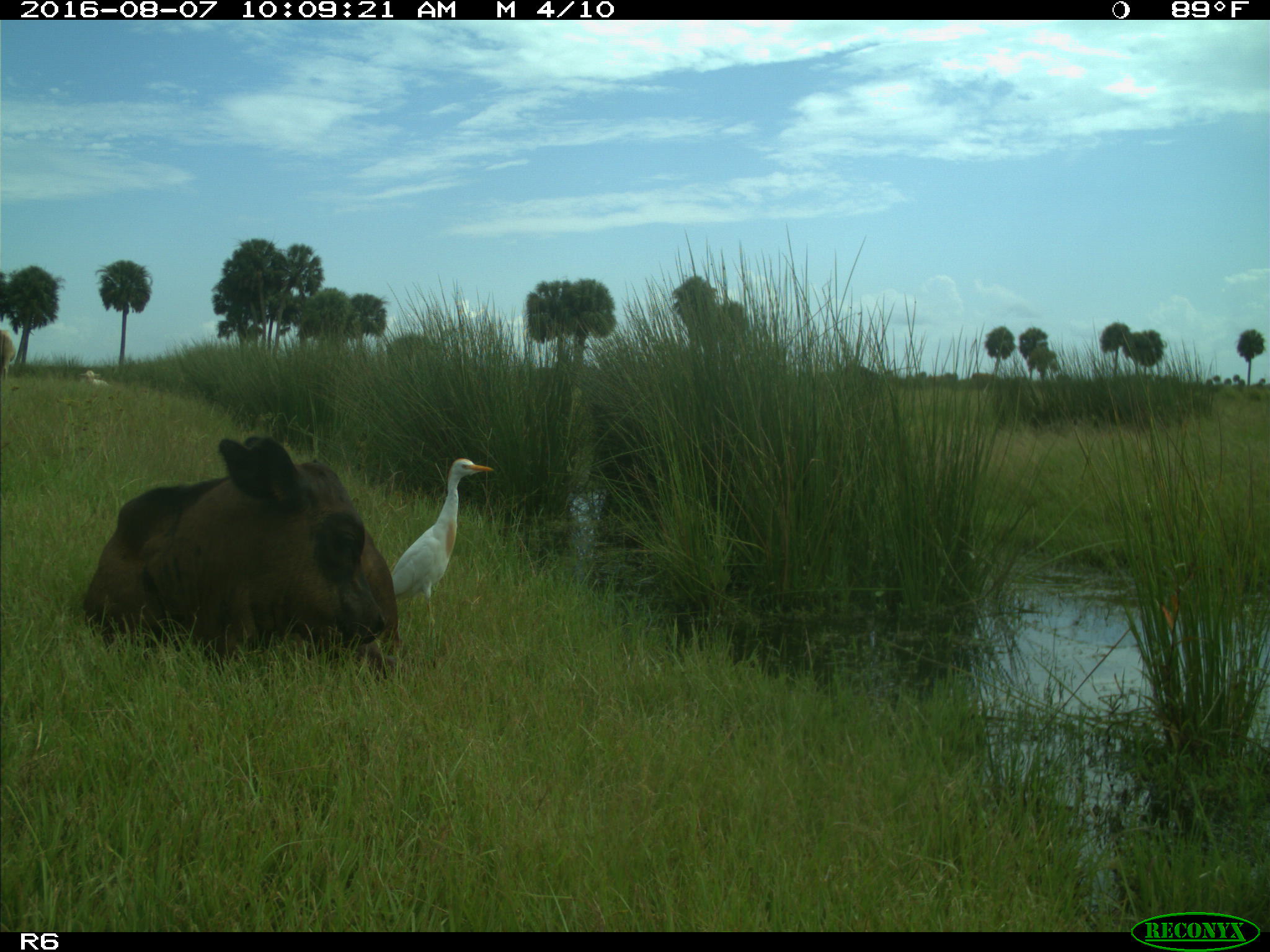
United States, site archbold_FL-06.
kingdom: Animalia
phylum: Chordata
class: Mammalia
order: Artiodactyla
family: Bovidae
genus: Bos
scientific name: Bos taurus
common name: domestic cow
Bos taurus (domestic cow).